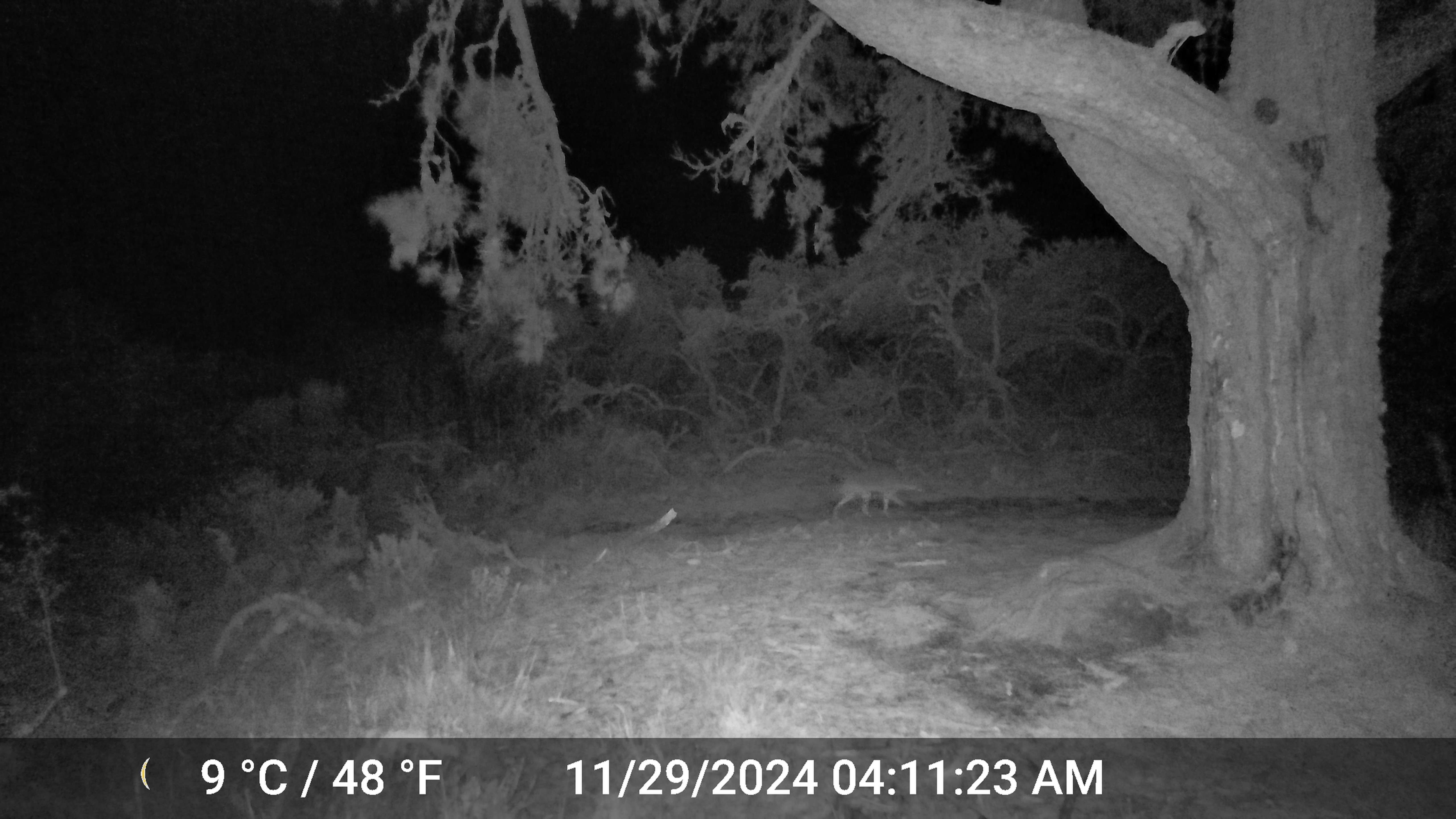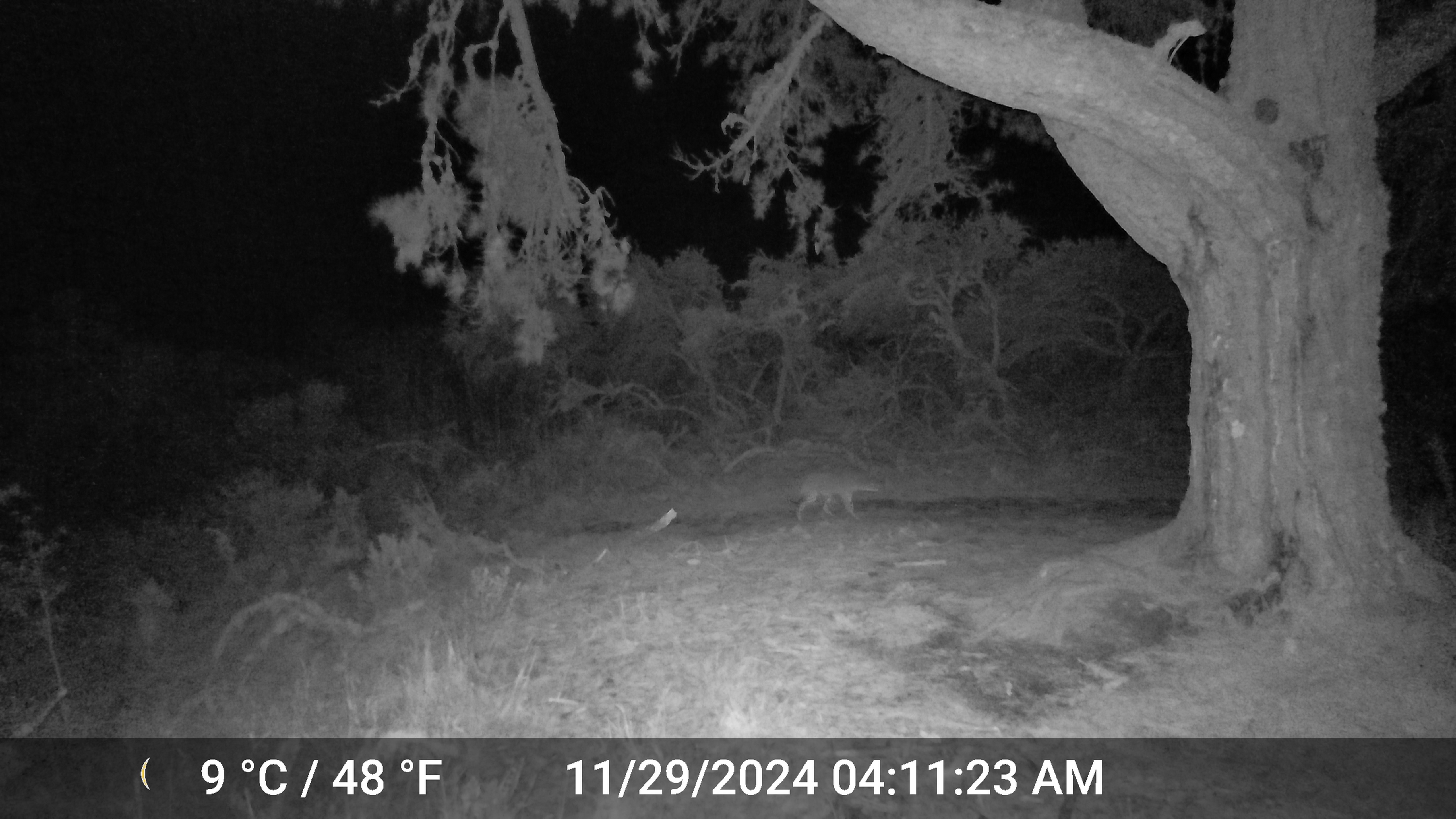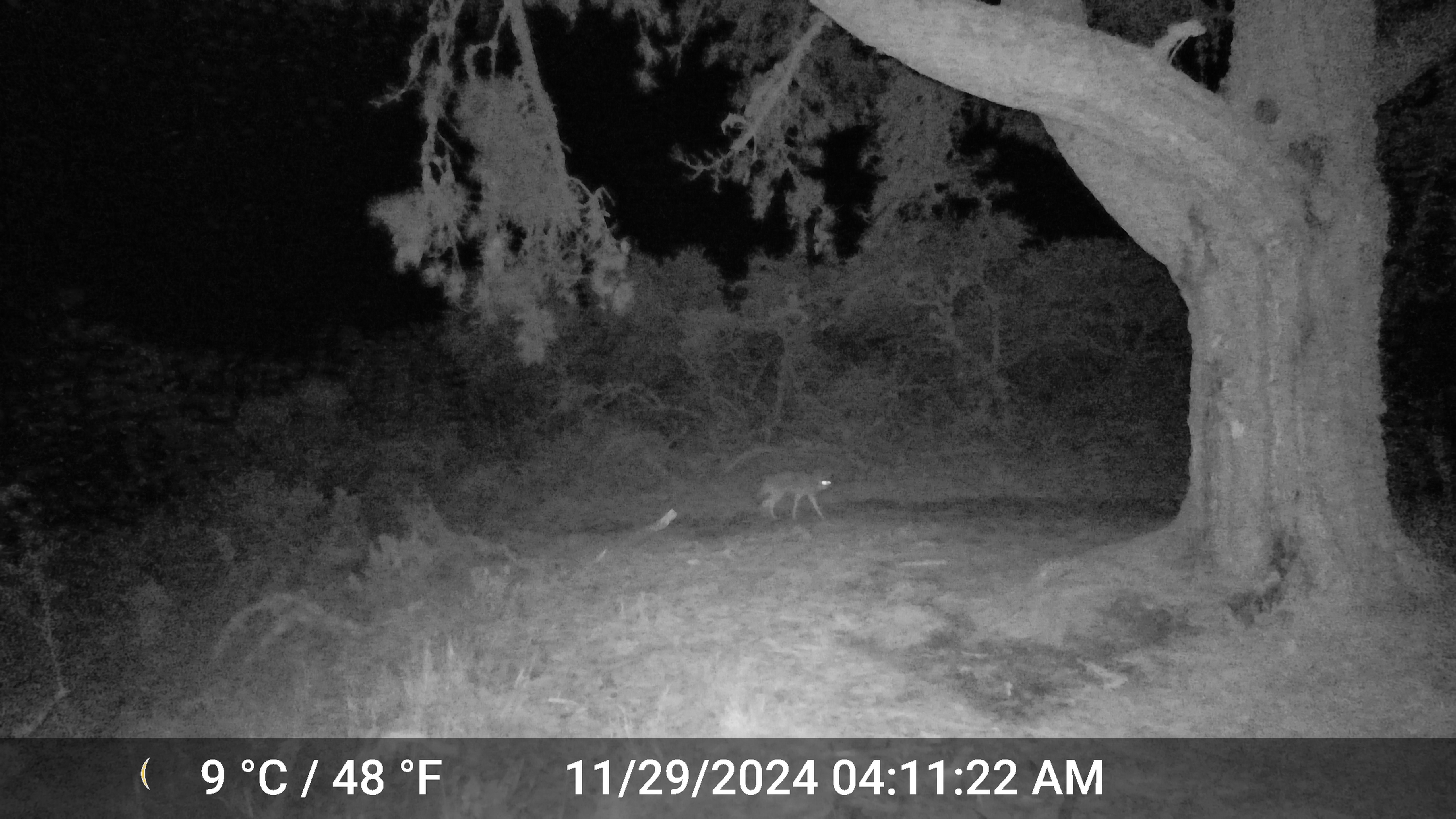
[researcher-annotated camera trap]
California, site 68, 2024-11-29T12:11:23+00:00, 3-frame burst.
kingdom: Animalia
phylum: Chordata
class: Mammalia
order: Carnivora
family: Canidae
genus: Canis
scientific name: Canis latrans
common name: coyote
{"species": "coyote (Canis latrans)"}